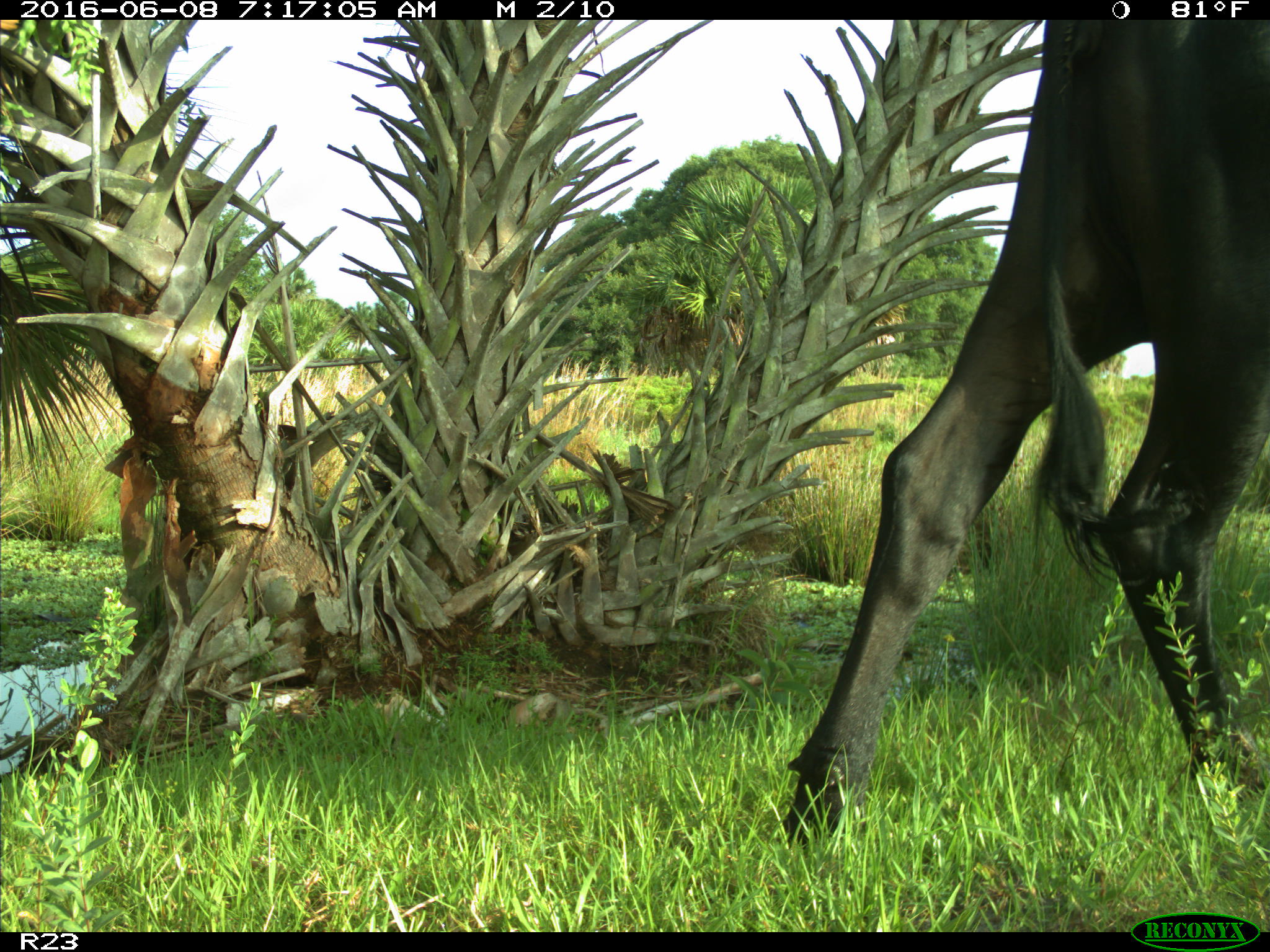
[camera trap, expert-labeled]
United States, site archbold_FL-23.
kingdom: Animalia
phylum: Chordata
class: Mammalia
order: Artiodactyla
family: Bovidae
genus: Bos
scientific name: Bos taurus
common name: domestic cow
Bos taurus (domestic cow).